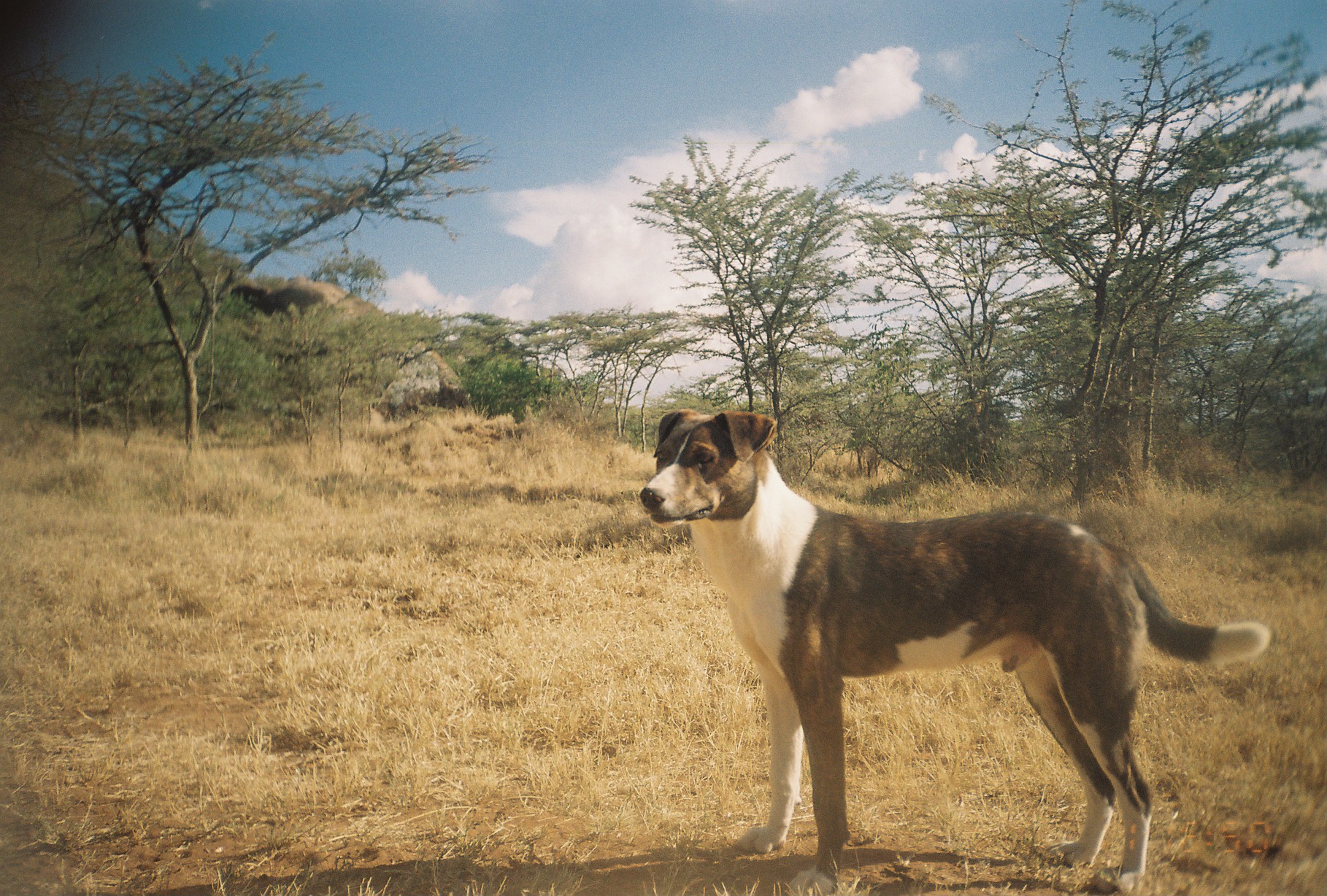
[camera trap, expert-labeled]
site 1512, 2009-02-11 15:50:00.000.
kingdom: Animalia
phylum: Chordata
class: Mammalia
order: Carnivora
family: Canidae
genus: Canis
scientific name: Canis familiaris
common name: domestic dog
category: canis lupus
Canis lupus (domestic dog) (Canis familiaris), count 1.